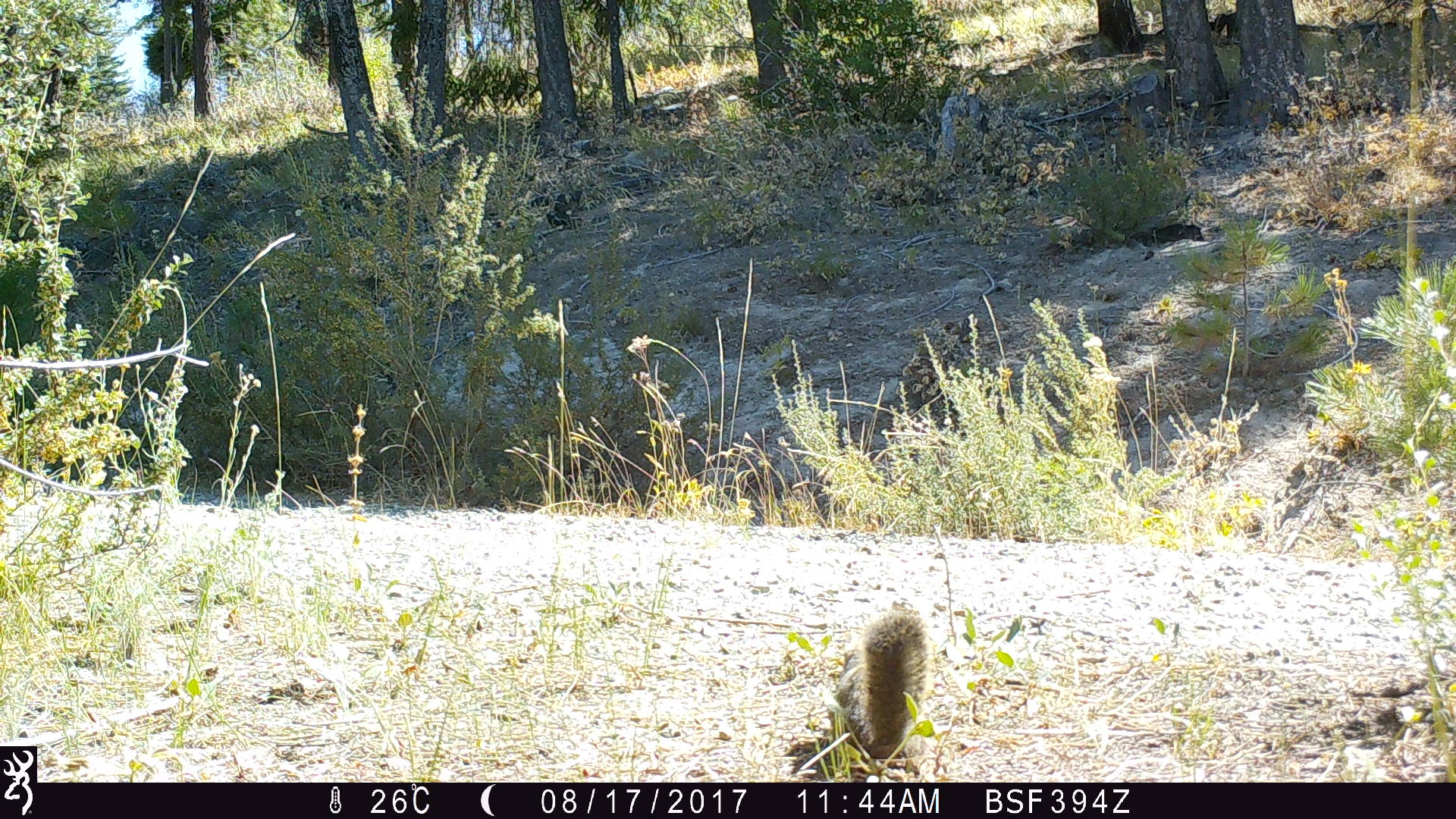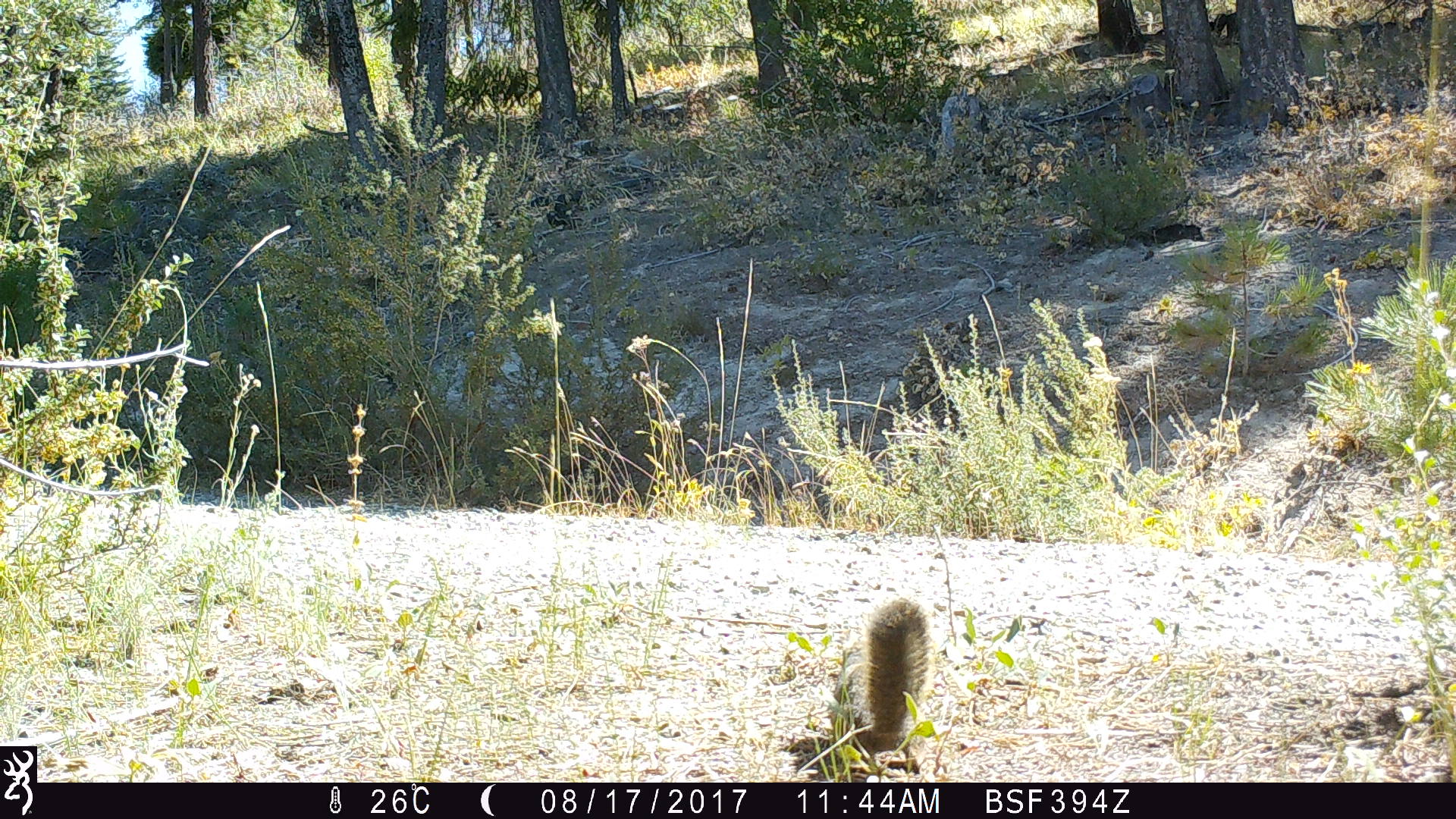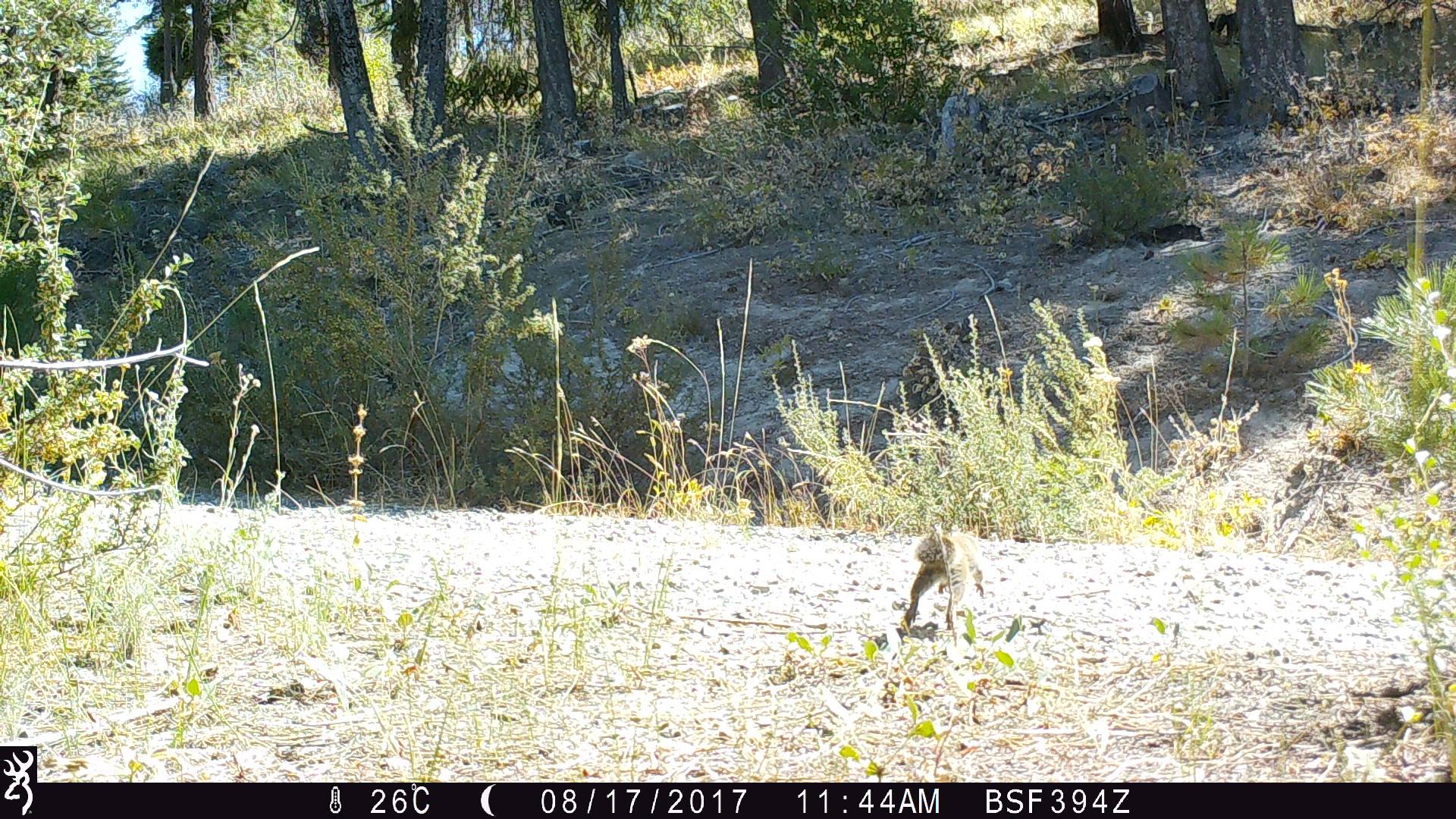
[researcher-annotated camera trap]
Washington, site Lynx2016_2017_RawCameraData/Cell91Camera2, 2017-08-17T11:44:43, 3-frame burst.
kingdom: Animalia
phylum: Chordata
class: Mammalia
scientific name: Mammalia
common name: small mammal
Small mammal (Mammalia). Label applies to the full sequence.